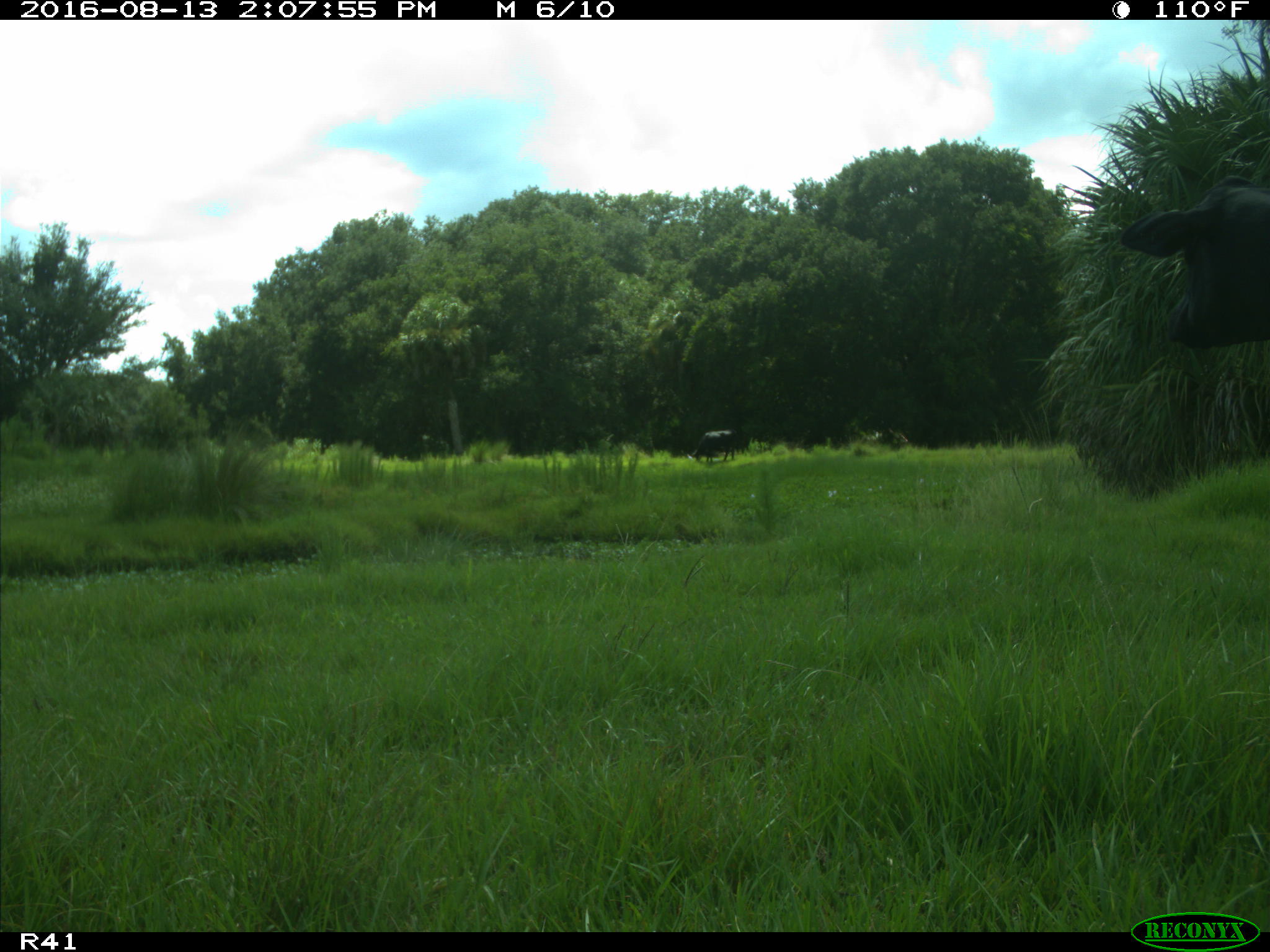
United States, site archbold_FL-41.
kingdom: Animalia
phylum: Chordata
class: Mammalia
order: Artiodactyla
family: Bovidae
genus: Bos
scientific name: Bos taurus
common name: domestic cow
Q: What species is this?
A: Bos taurus (domestic cow).